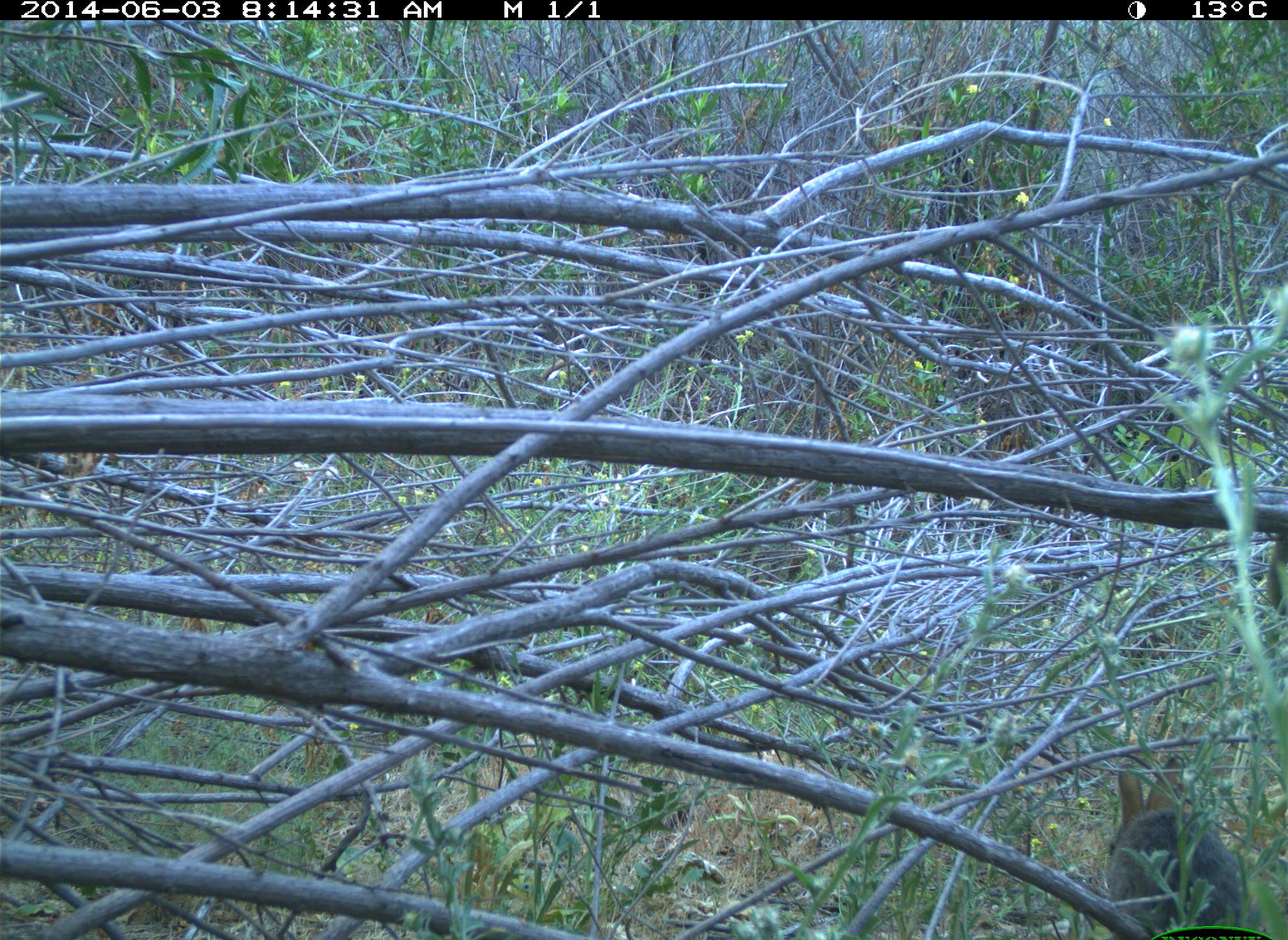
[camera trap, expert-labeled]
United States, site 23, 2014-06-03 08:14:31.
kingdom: Animalia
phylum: Chordata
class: Mammalia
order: Lagomorpha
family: Leporidae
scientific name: Leporidae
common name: rabbits and hares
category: rabbit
Rabbit (rabbits and hares) (Leporidae).